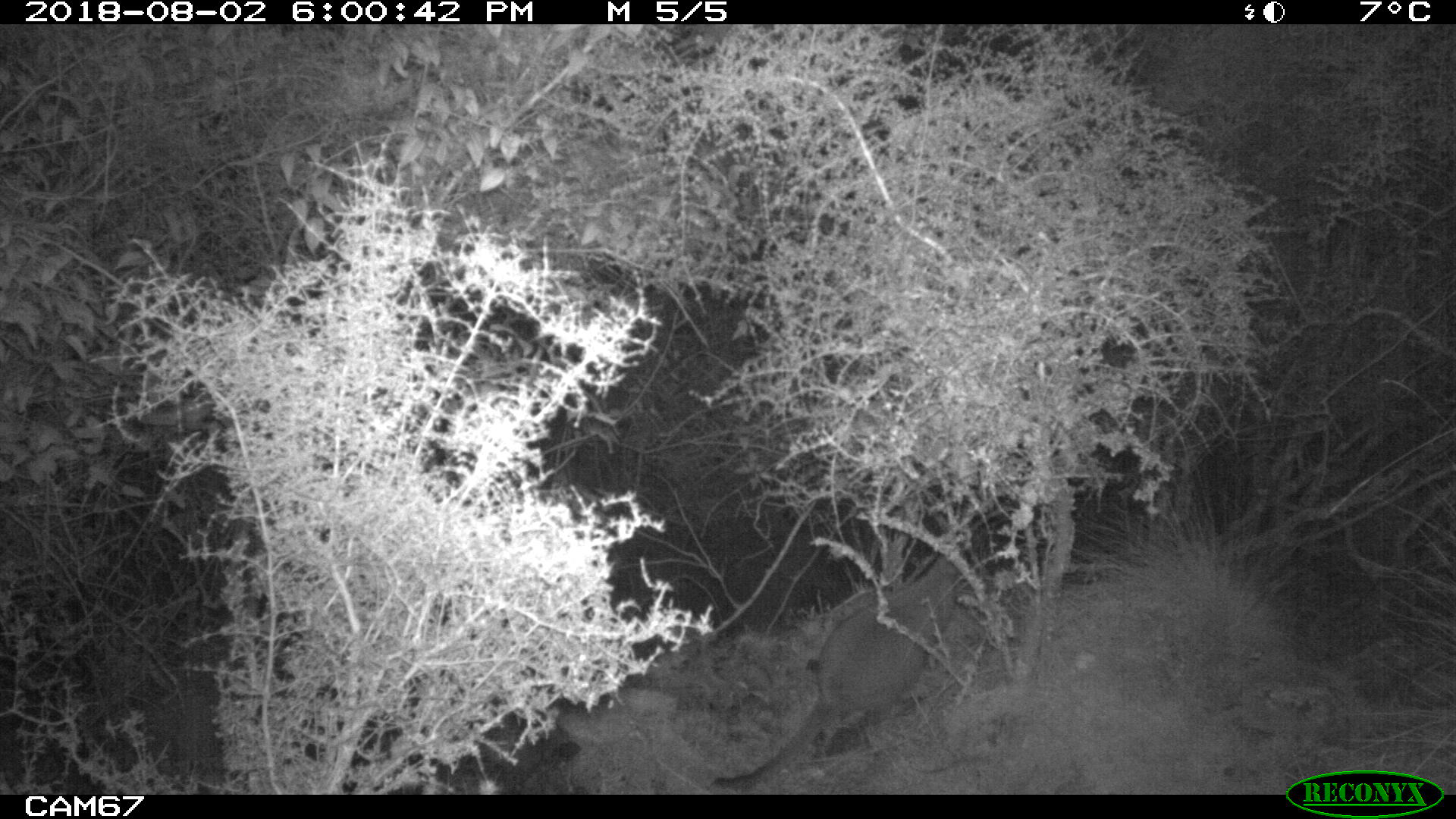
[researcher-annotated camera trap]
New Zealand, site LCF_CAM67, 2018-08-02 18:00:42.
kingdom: Animalia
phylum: Chordata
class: Mammalia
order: Diprotodontia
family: Macropodidae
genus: Notamacropus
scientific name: Notamacropus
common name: wallaby